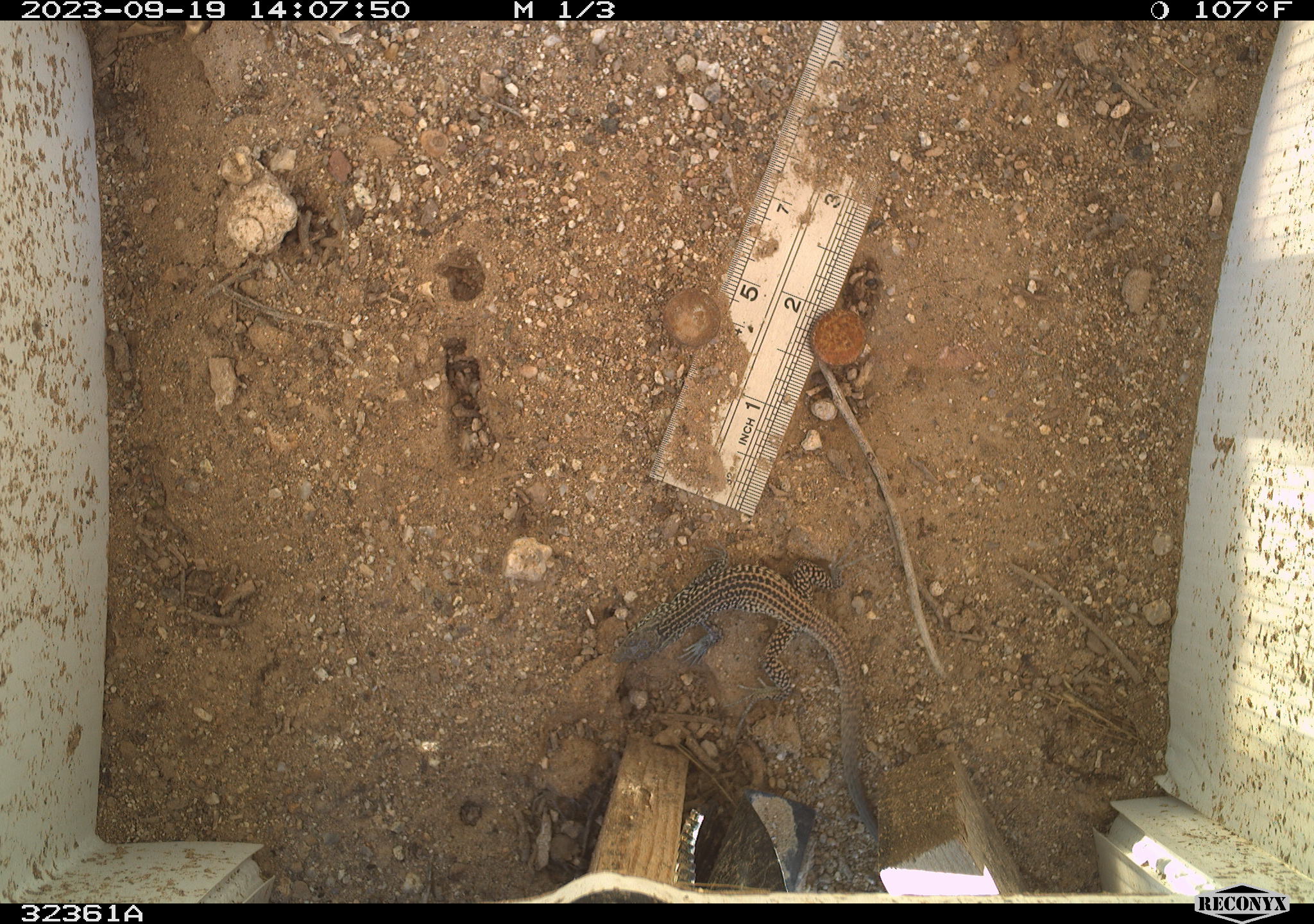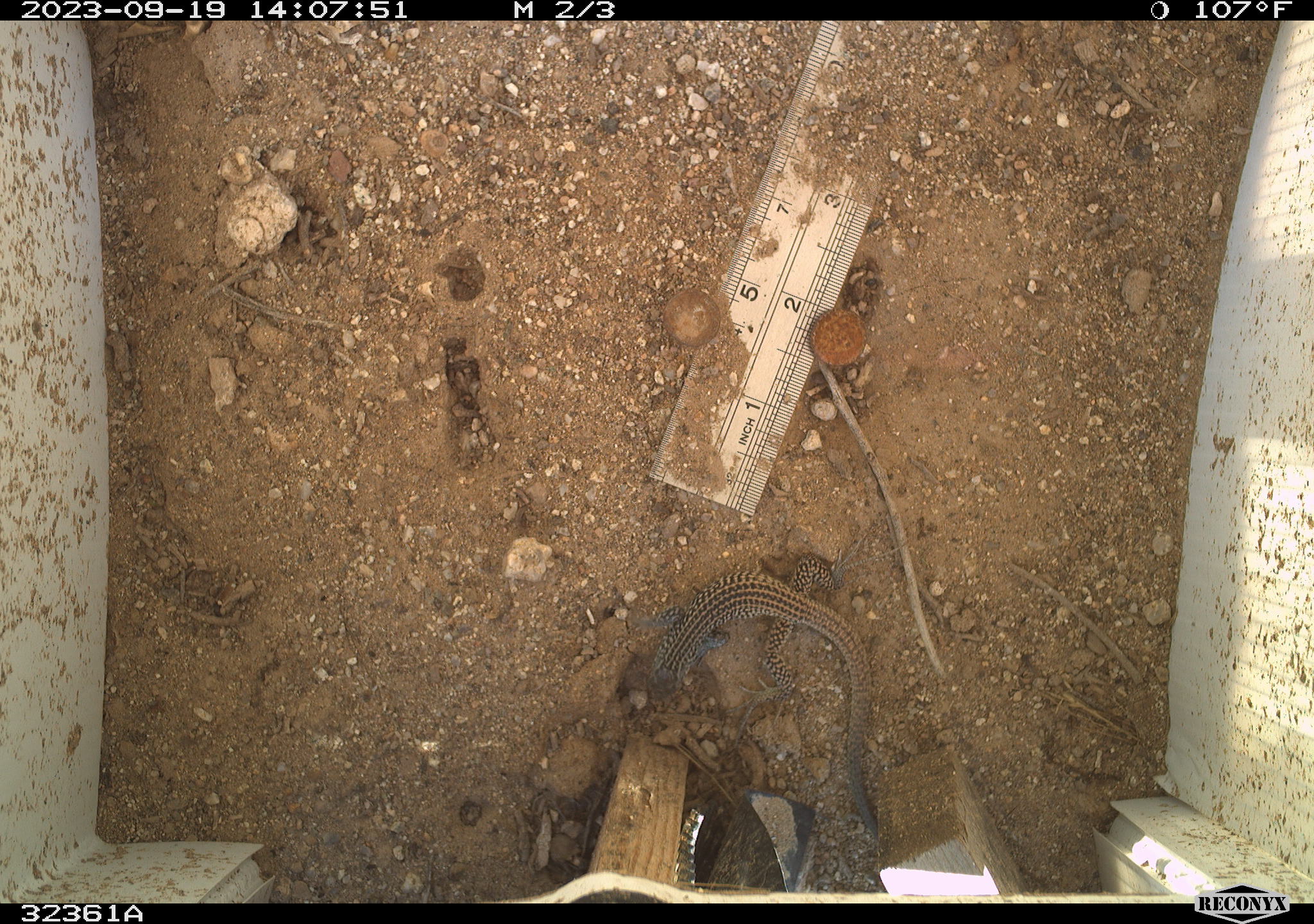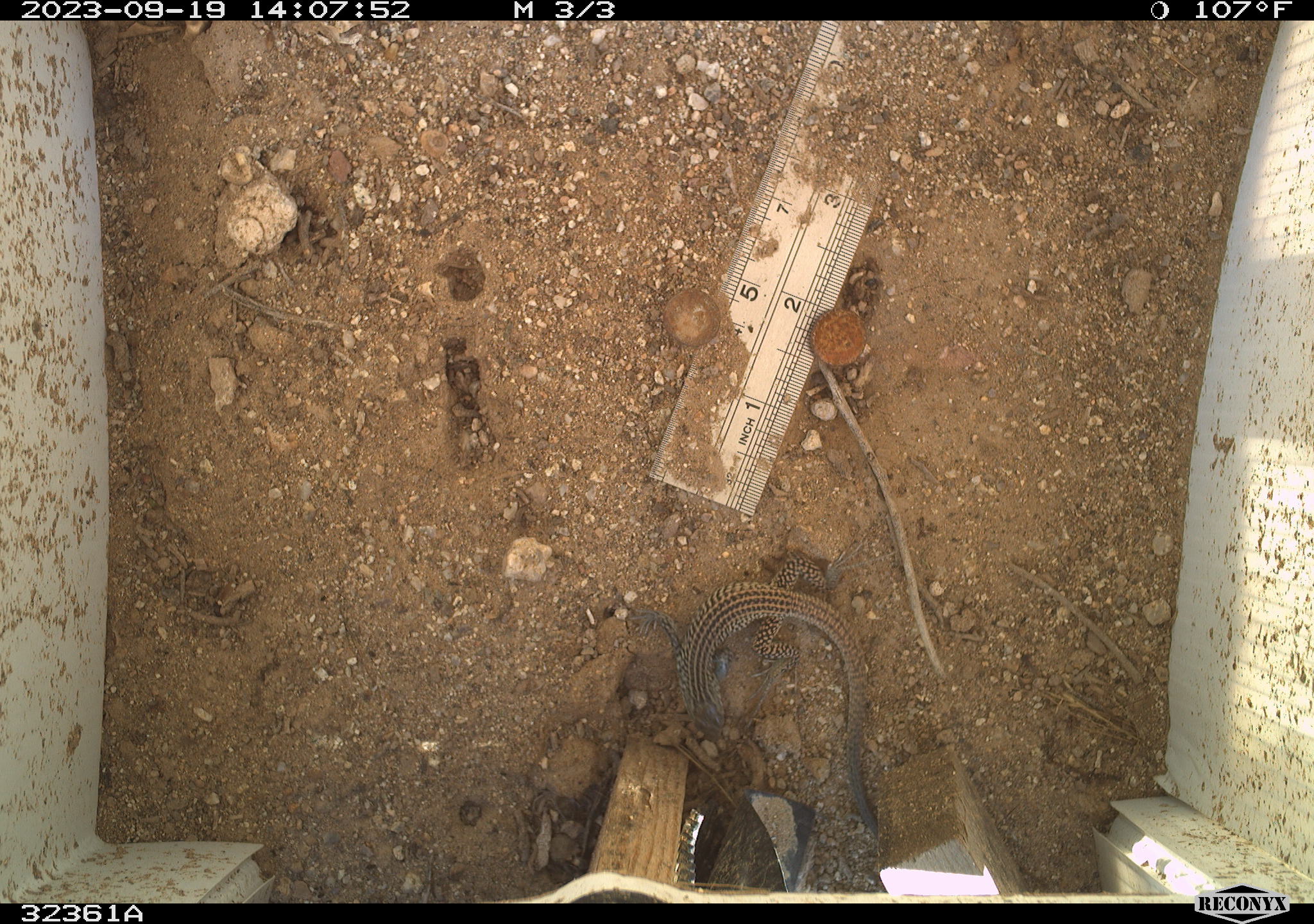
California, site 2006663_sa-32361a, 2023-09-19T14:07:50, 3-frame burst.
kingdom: Animalia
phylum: Chordata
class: Reptilia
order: Squamata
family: Teiidae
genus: Aspidoscelis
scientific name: Aspidoscelis tigris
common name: western whiptail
Western whiptail (Aspidoscelis tigris).